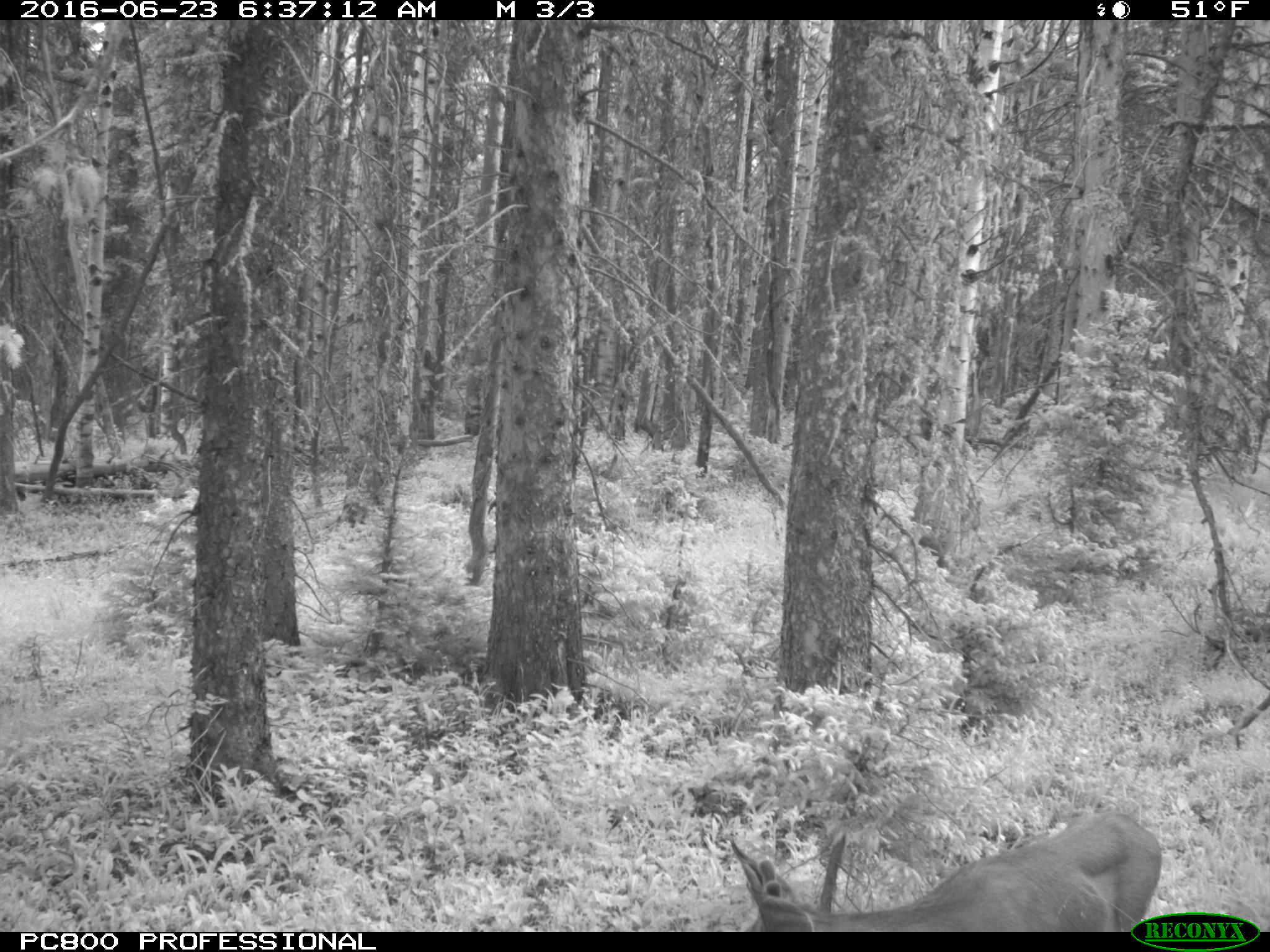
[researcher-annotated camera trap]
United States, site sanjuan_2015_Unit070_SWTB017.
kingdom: Animalia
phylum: Chordata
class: Mammalia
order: Artiodactyla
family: Cervidae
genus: Odocoileus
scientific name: Odocoileus hemionus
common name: mule deer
Odocoileus hemionus (mule deer).